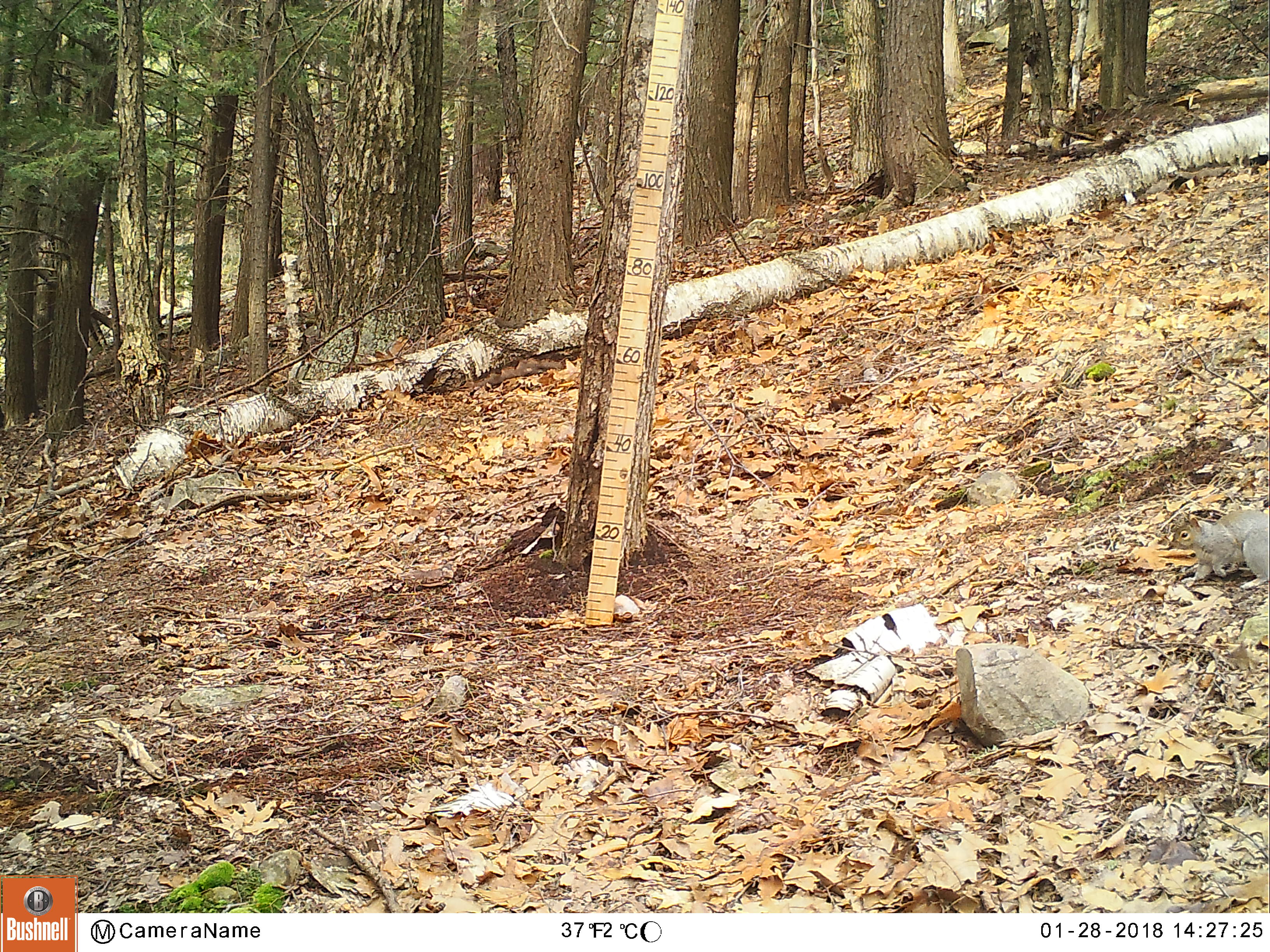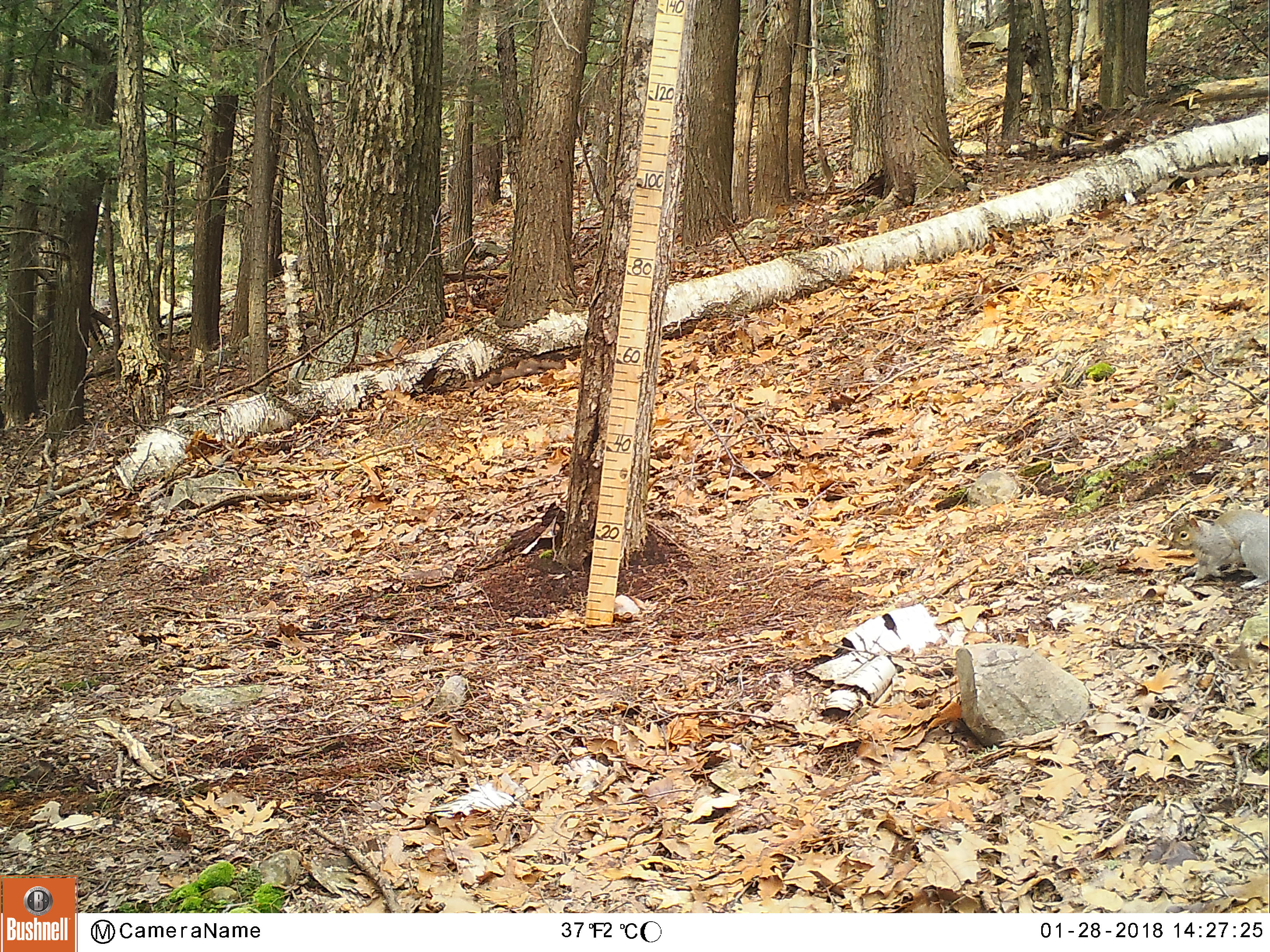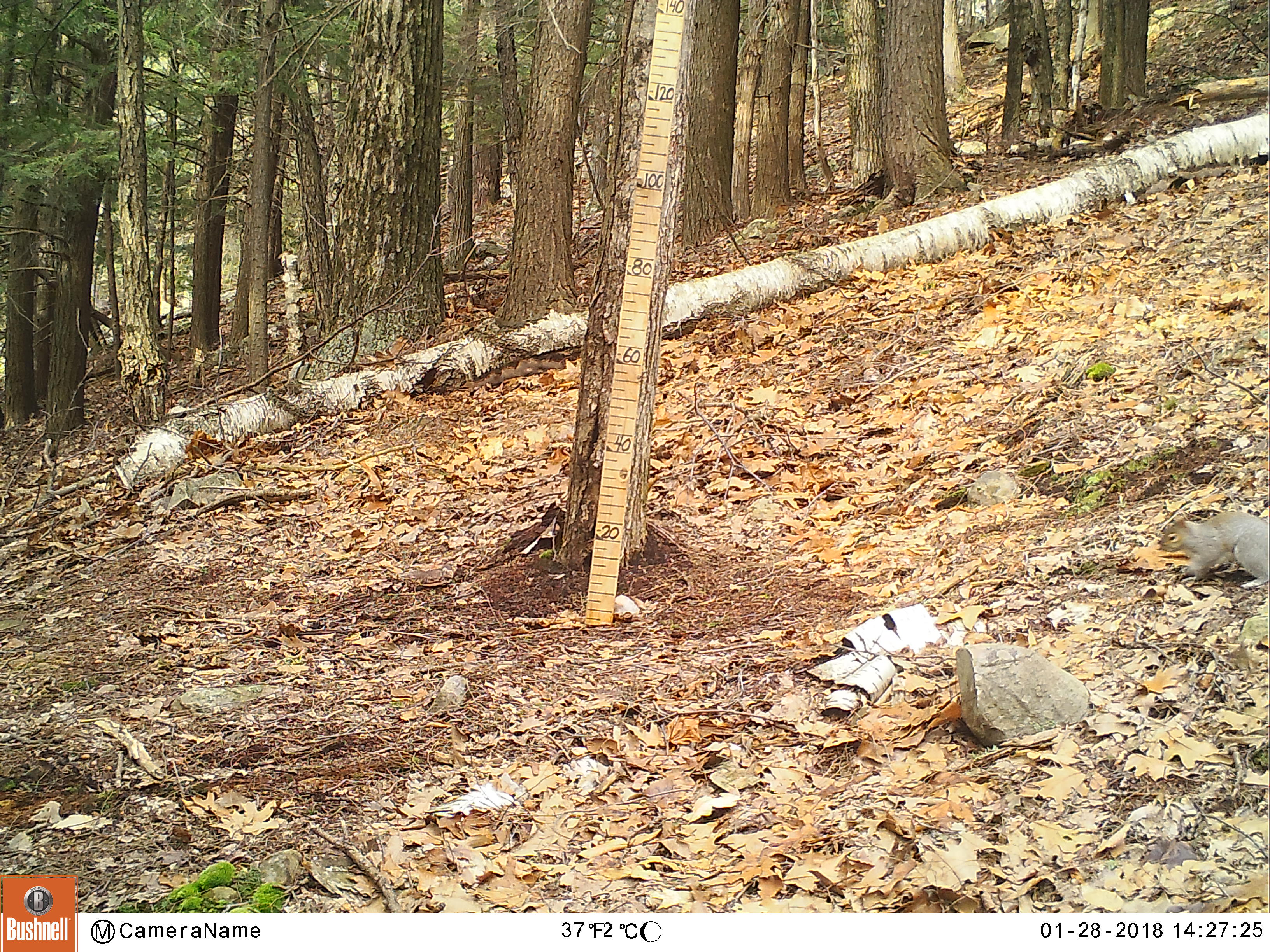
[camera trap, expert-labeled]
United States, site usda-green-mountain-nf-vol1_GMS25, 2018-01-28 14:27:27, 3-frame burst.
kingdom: Animalia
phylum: Chordata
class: Mammalia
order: Rodentia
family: Sciuridae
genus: Sciurus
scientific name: Sciurus carolinensis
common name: gray squirrel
Gray squirrel (Sciurus carolinensis).